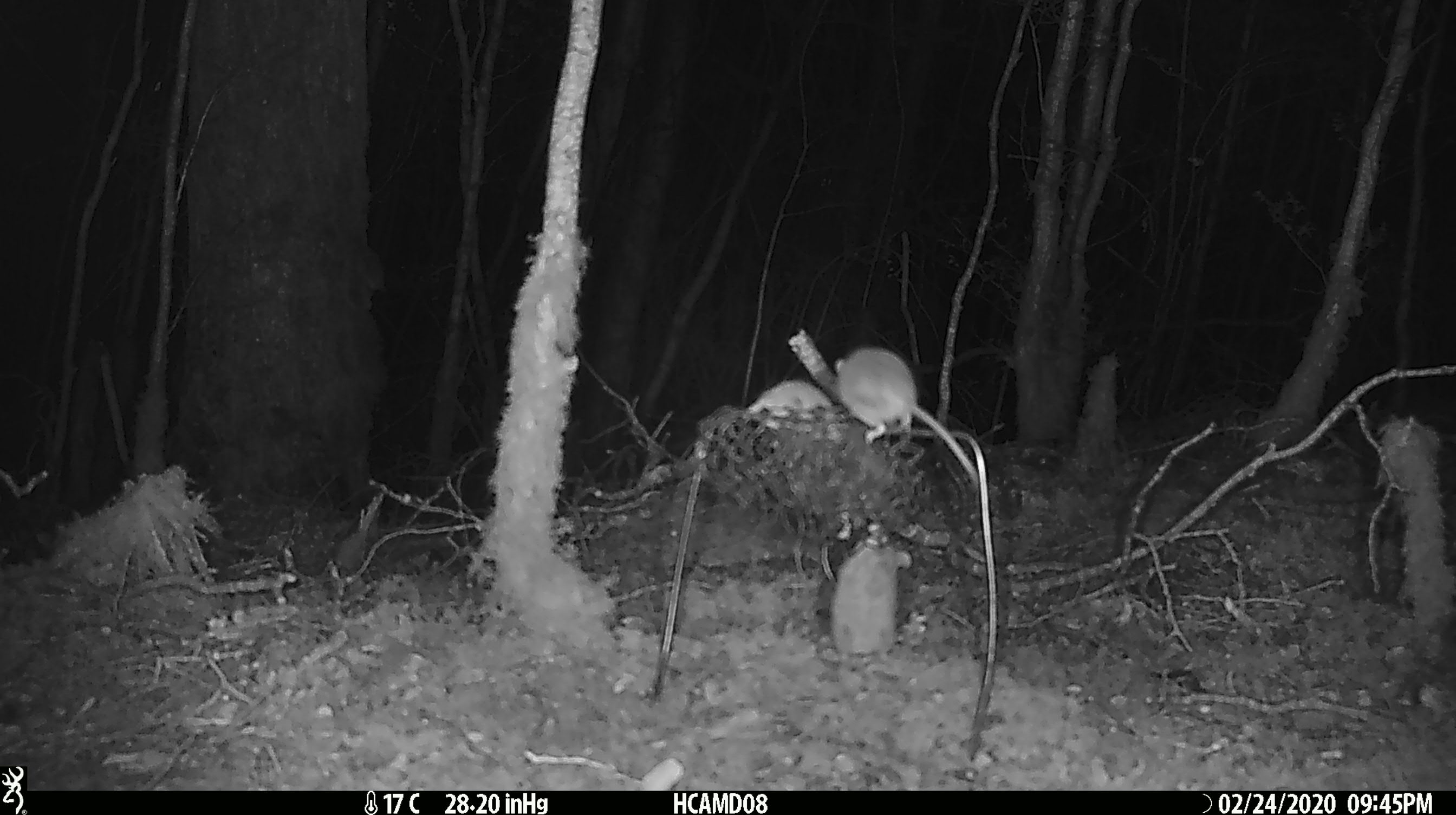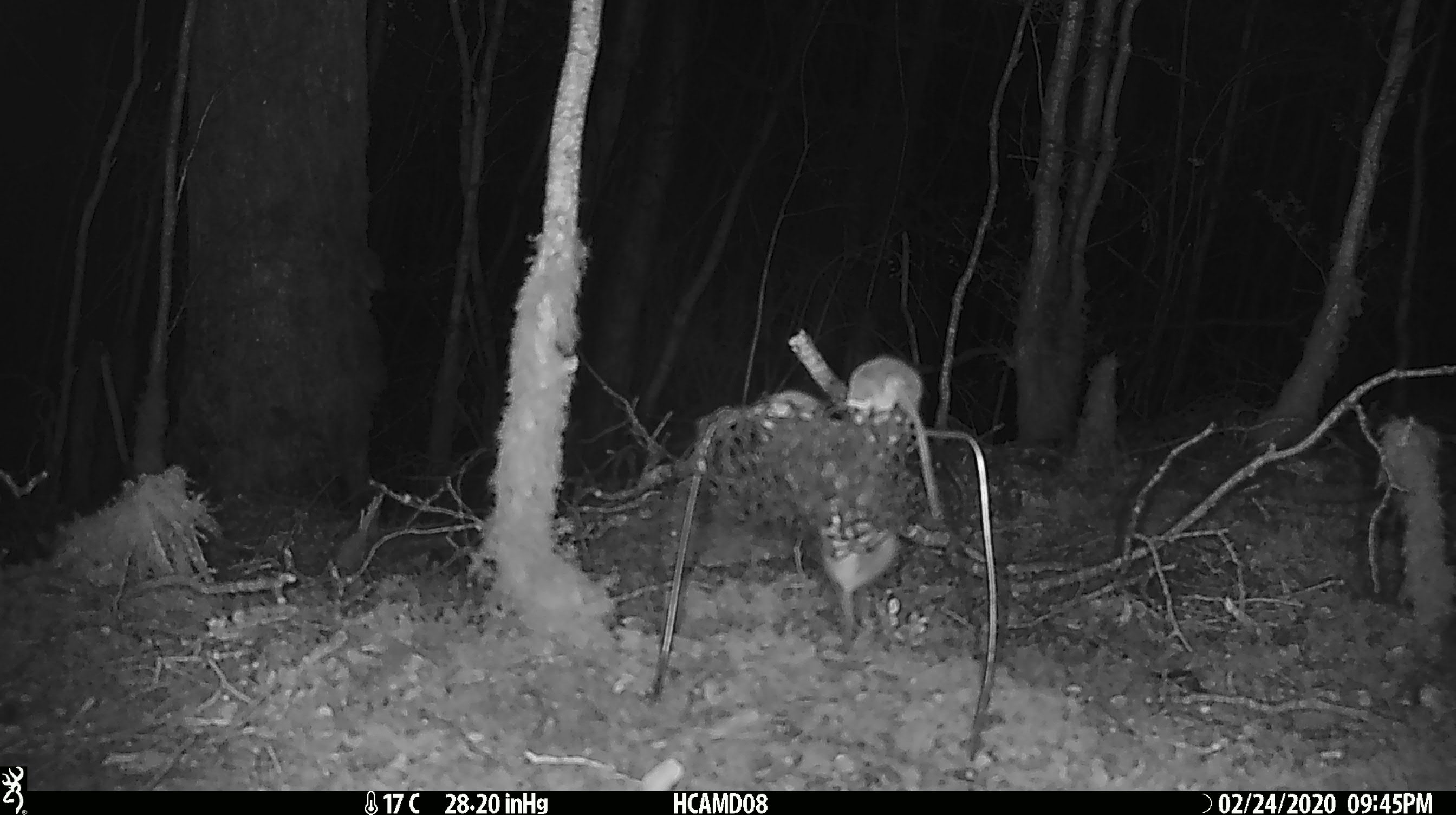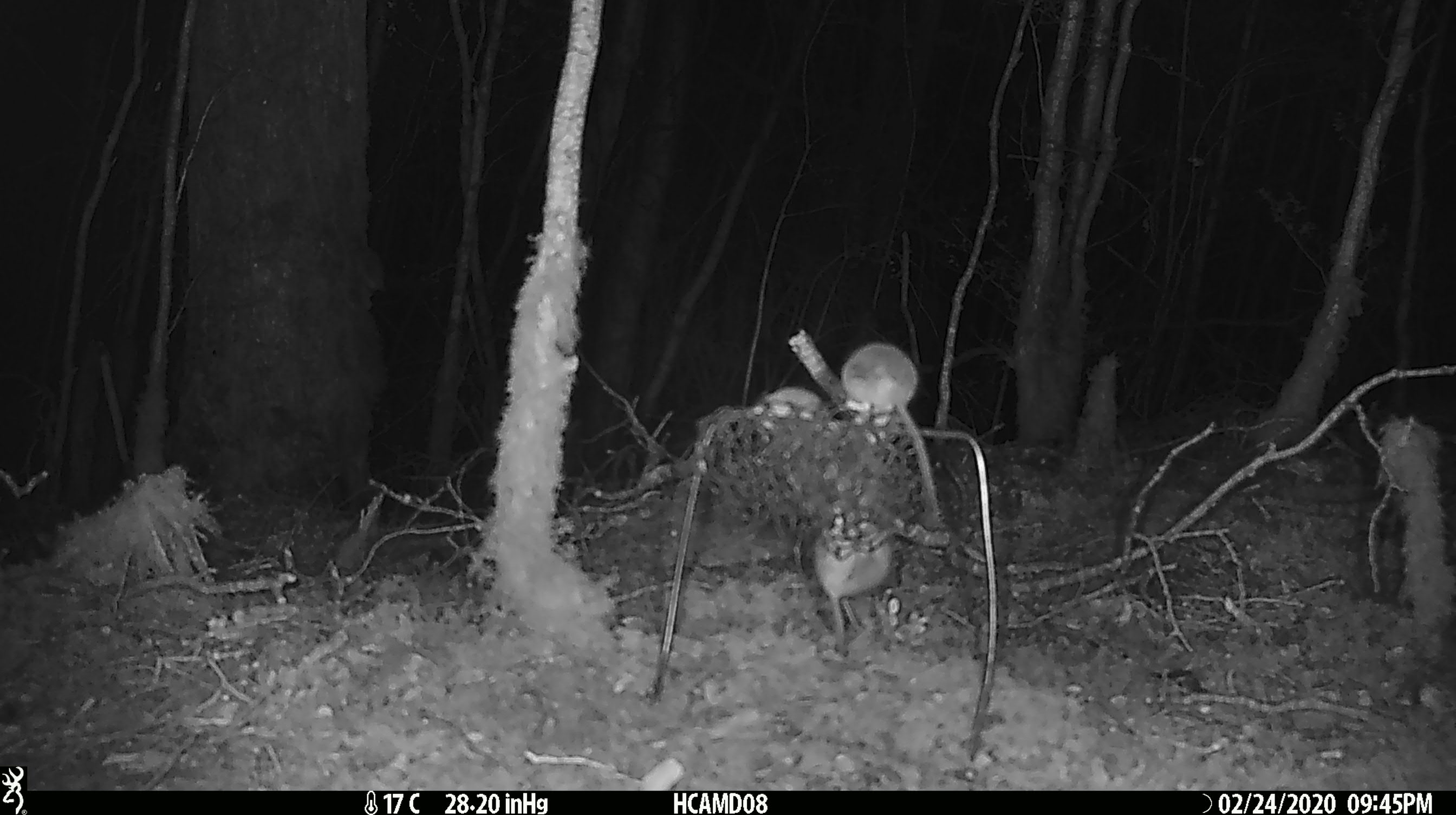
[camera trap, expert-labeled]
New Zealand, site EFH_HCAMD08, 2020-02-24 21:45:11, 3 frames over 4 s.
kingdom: Animalia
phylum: Chordata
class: Mammalia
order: Rodentia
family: Muridae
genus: Mus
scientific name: Mus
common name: mouse